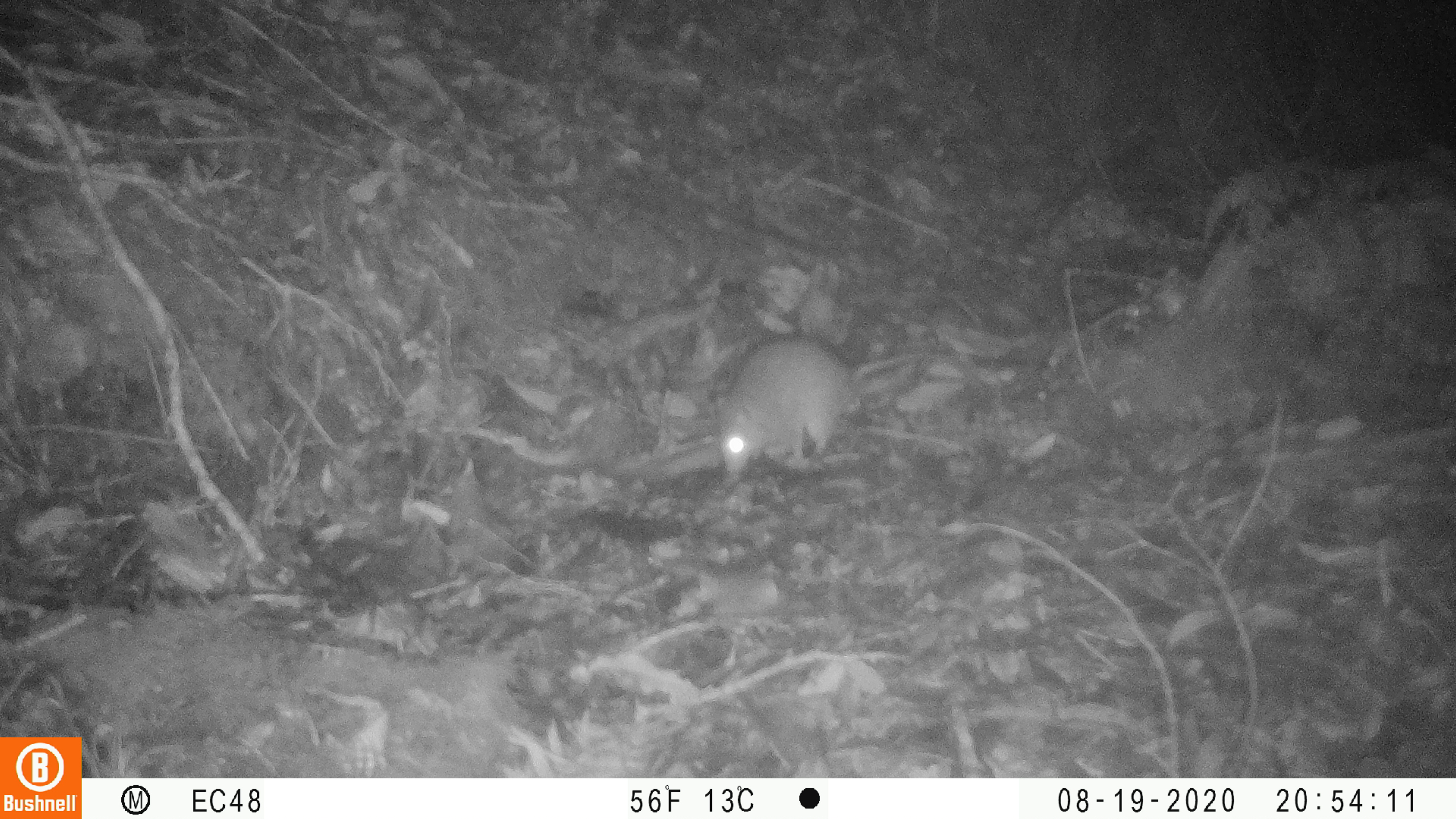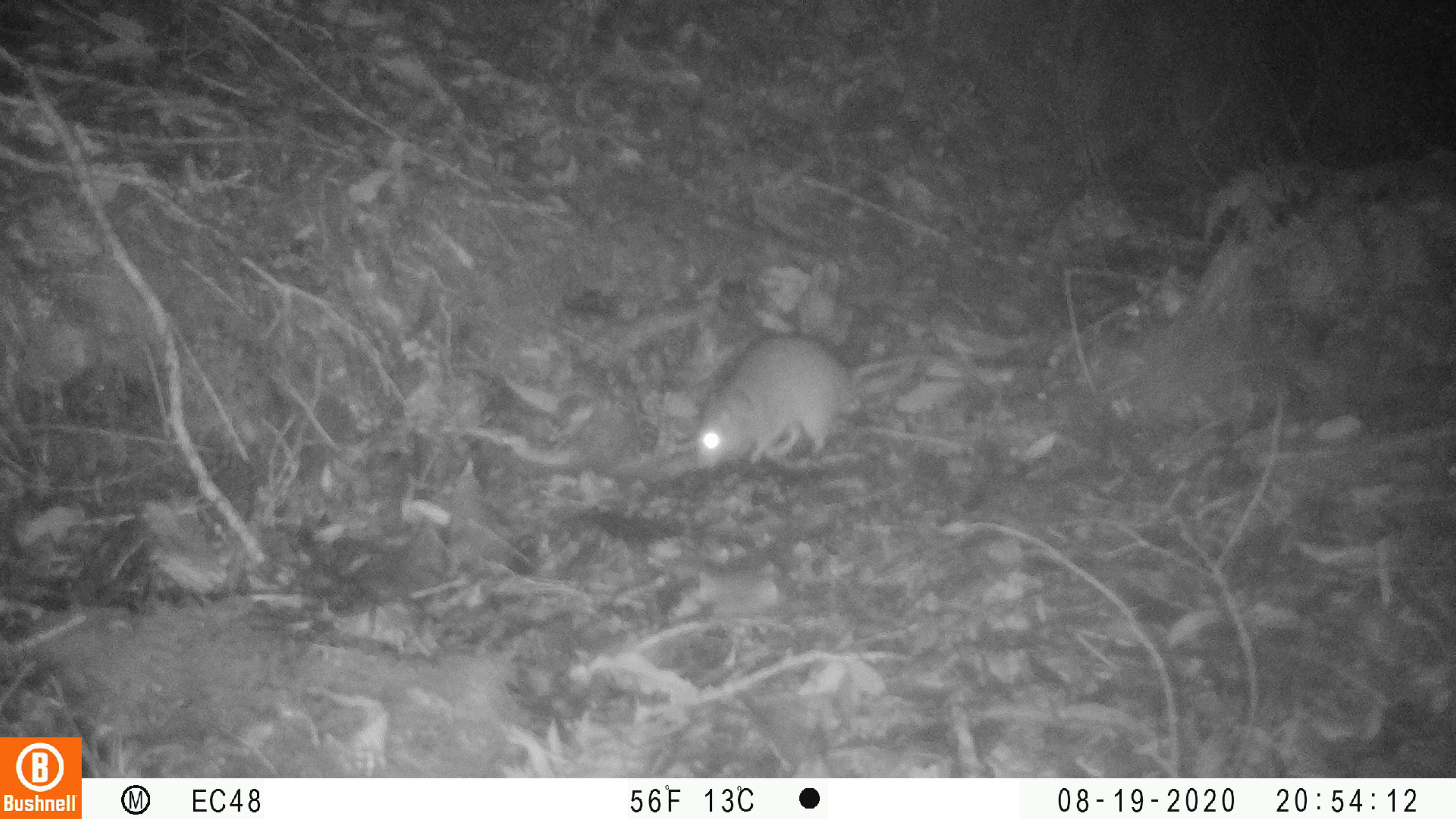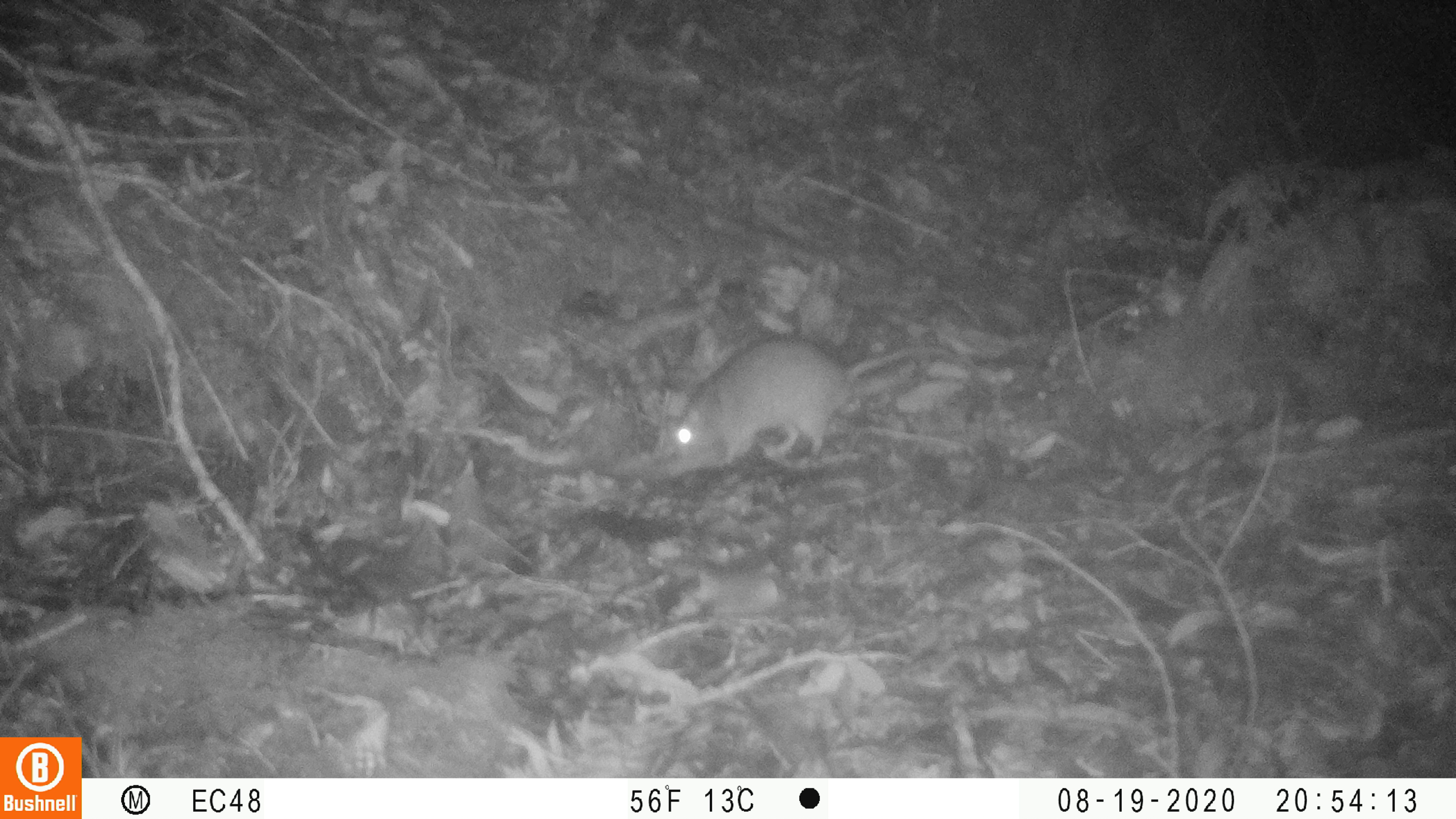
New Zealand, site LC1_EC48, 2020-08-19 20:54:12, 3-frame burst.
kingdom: Animalia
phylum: Chordata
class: Mammalia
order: Rodentia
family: Muridae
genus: Rattus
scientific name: Rattus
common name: rat